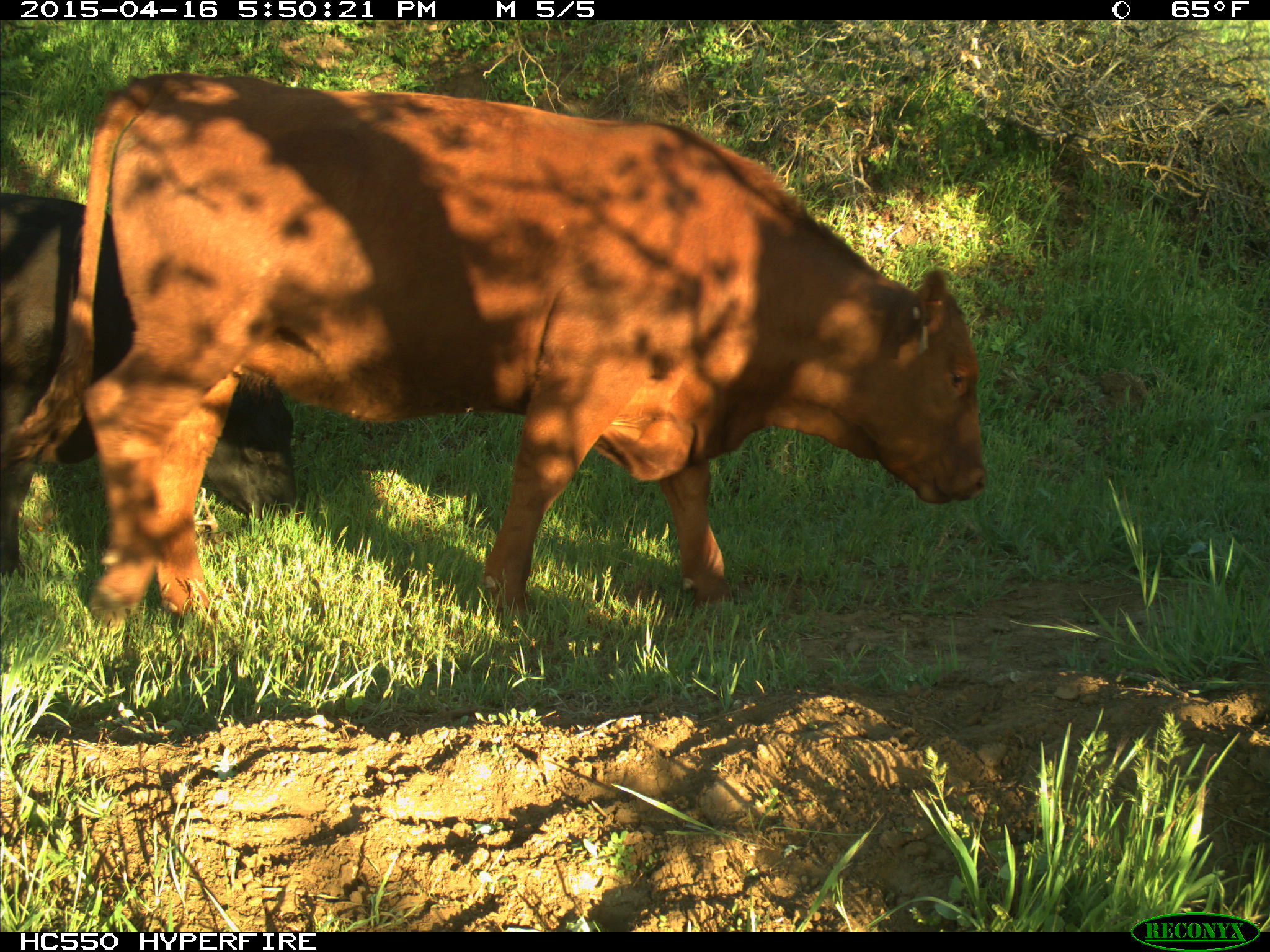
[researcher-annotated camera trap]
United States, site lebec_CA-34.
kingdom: Animalia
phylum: Chordata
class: Mammalia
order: Artiodactyla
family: Bovidae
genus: Bos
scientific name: Bos taurus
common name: domestic cow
Bos taurus (domestic cow).